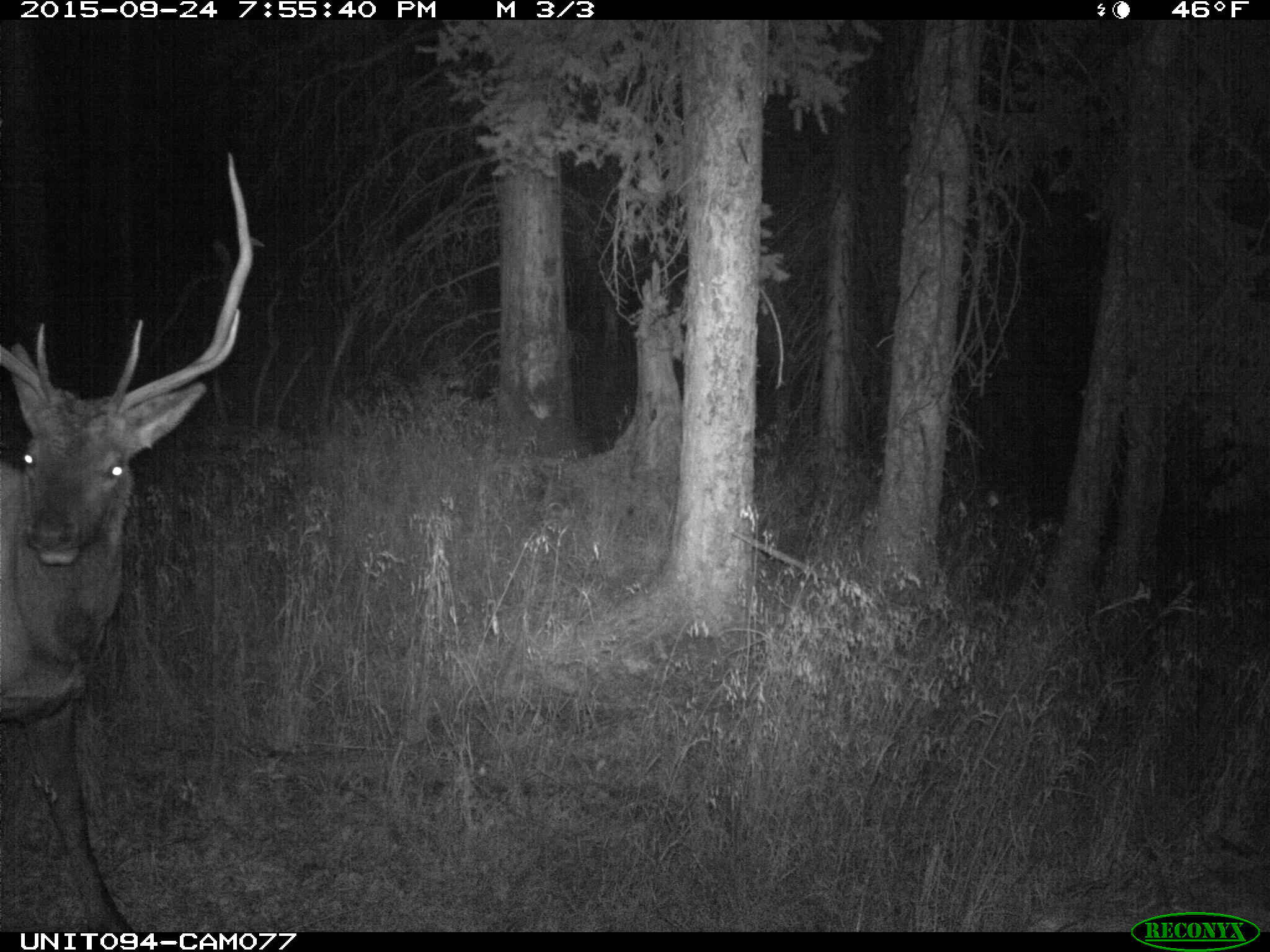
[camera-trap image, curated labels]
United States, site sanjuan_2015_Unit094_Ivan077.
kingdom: Animalia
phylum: Chordata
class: Mammalia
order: Artiodactyla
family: Cervidae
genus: Cervus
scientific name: Cervus elaphus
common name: red deer